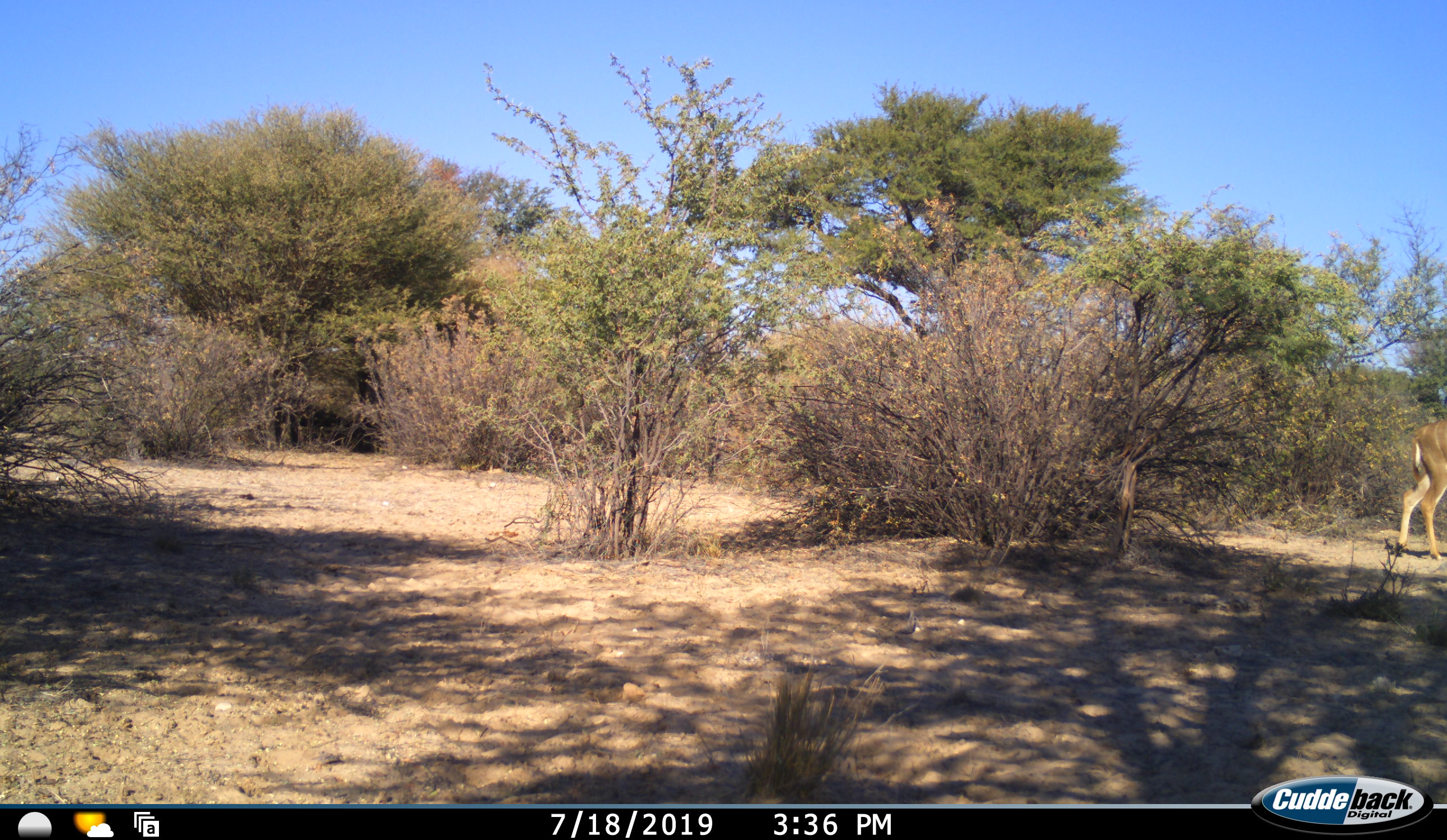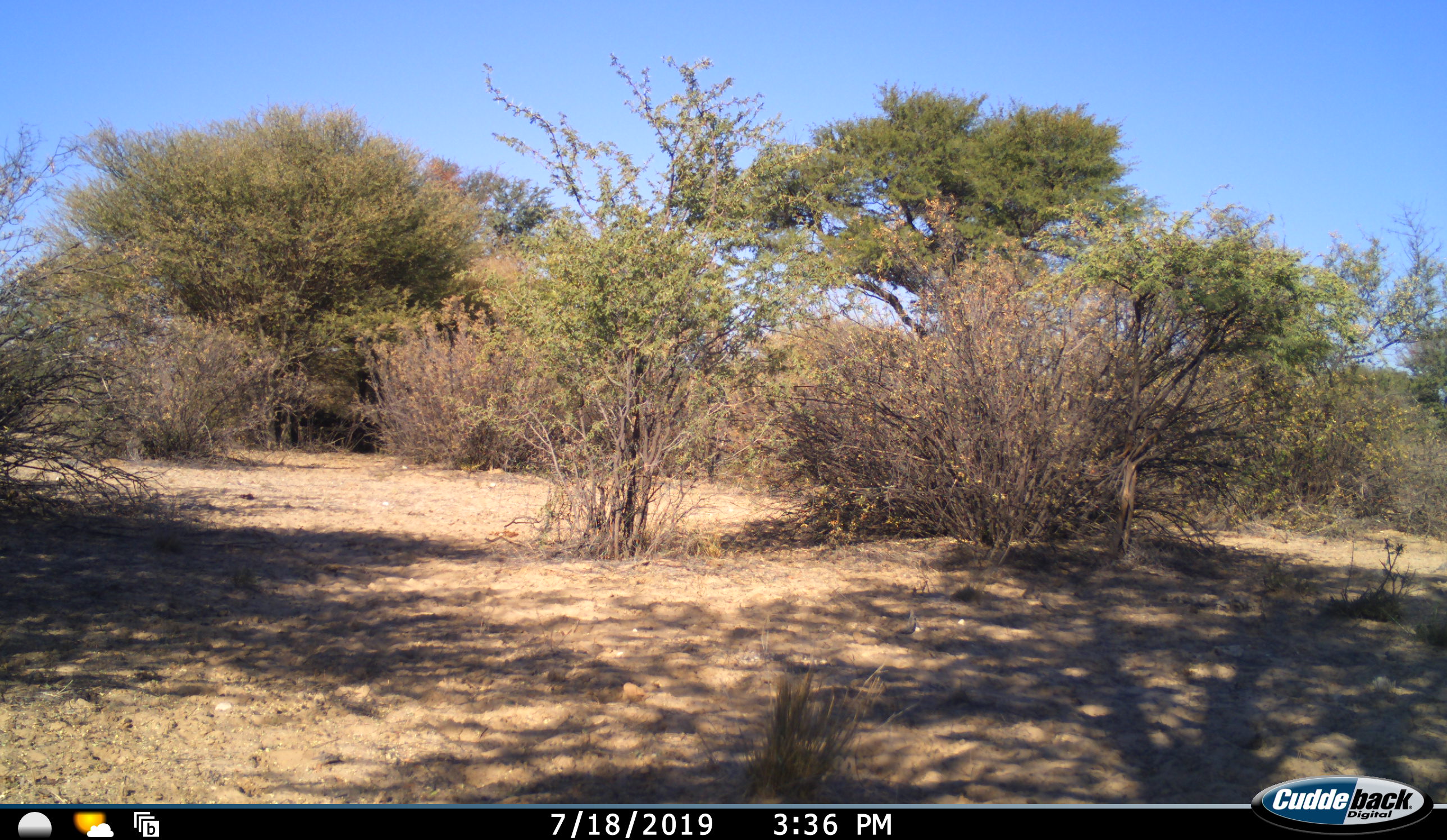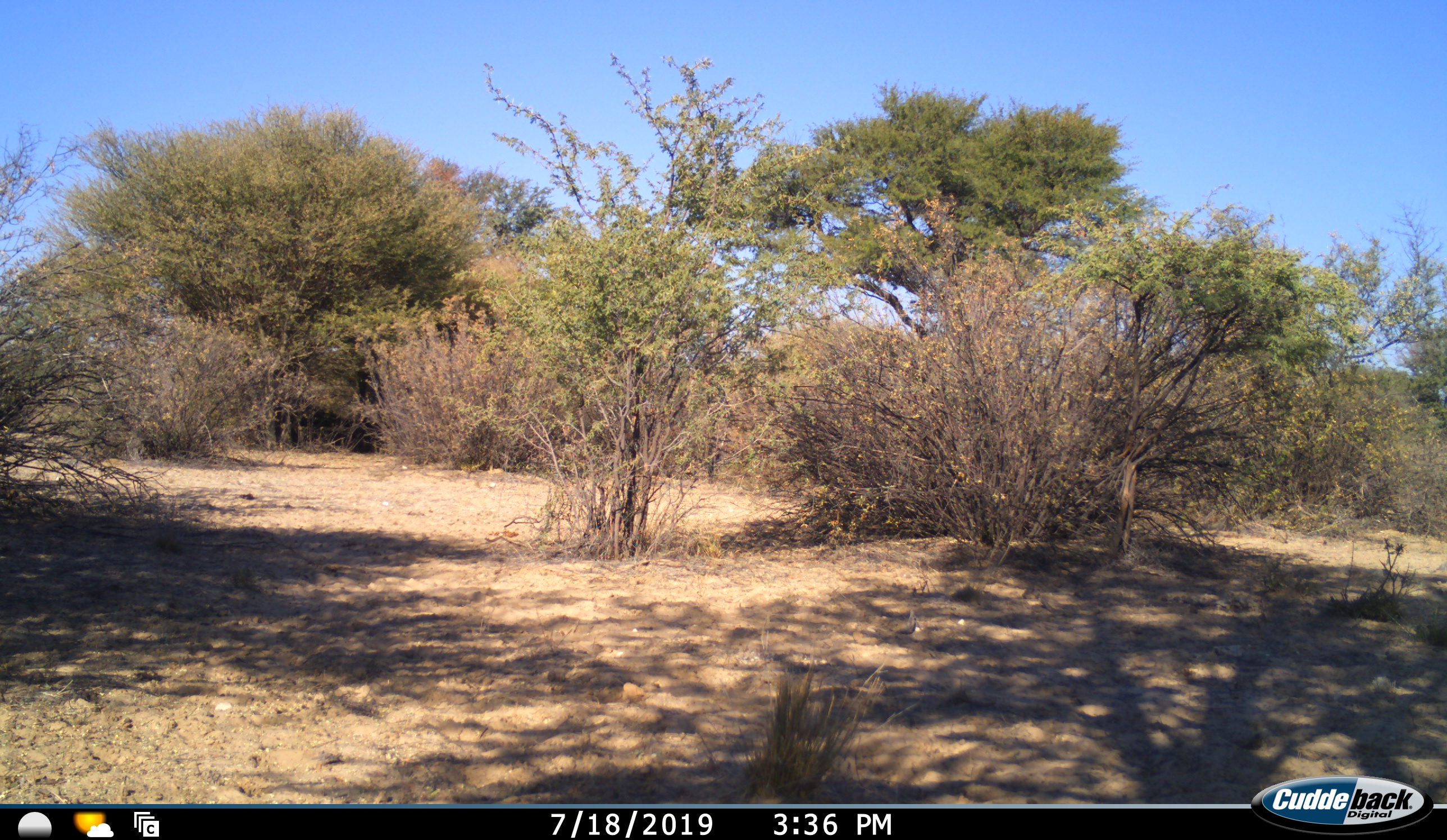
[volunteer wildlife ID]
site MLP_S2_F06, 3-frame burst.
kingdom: Animalia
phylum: Chordata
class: Mammalia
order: Artiodactyla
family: Bovidae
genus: Tragelaphus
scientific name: Tragelaphus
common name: kudu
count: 1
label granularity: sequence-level